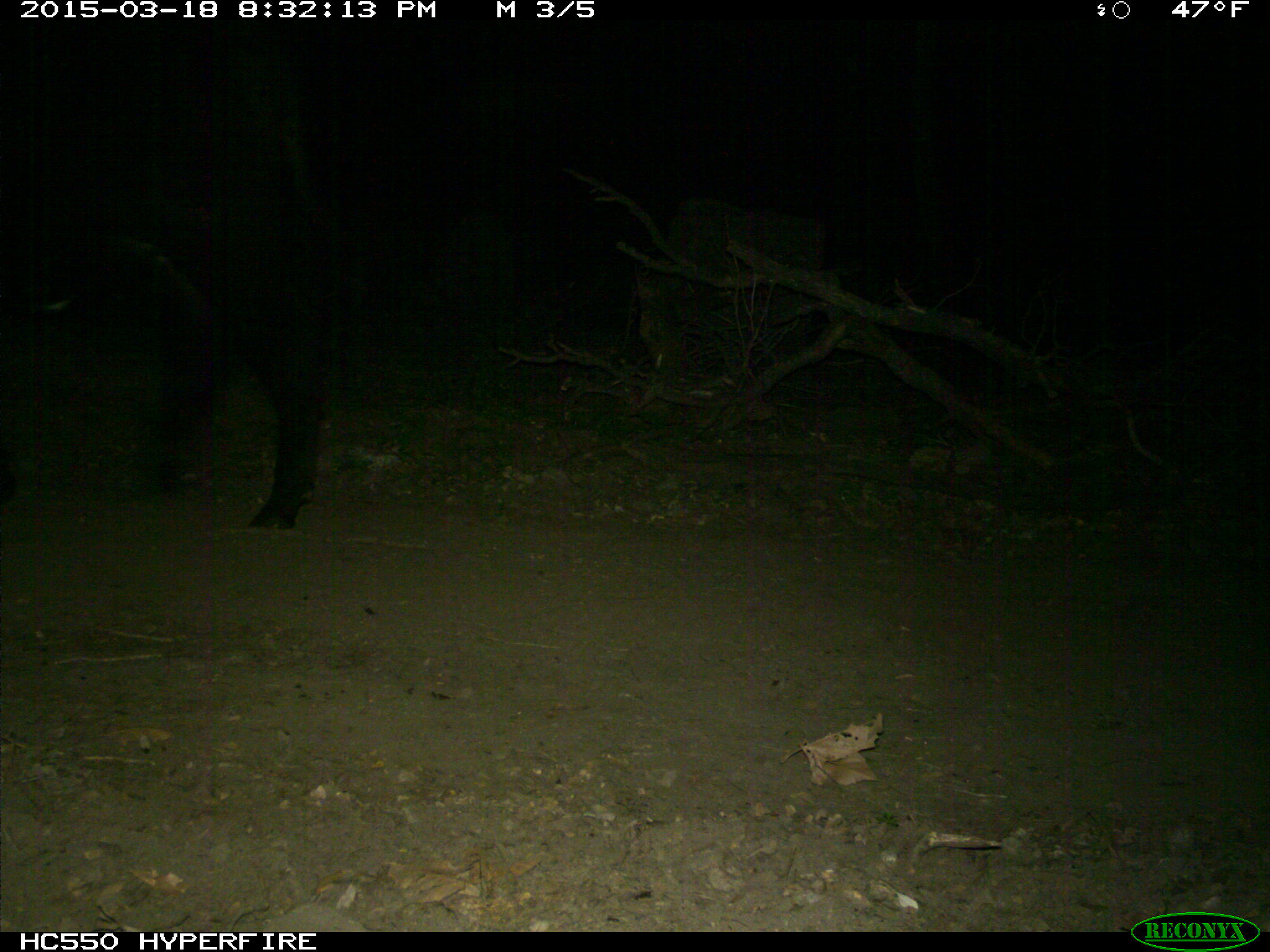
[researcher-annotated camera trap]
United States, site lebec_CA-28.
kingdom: Animalia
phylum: Chordata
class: Mammalia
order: Artiodactyla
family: Bovidae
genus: Bos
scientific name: Bos taurus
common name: domestic cow